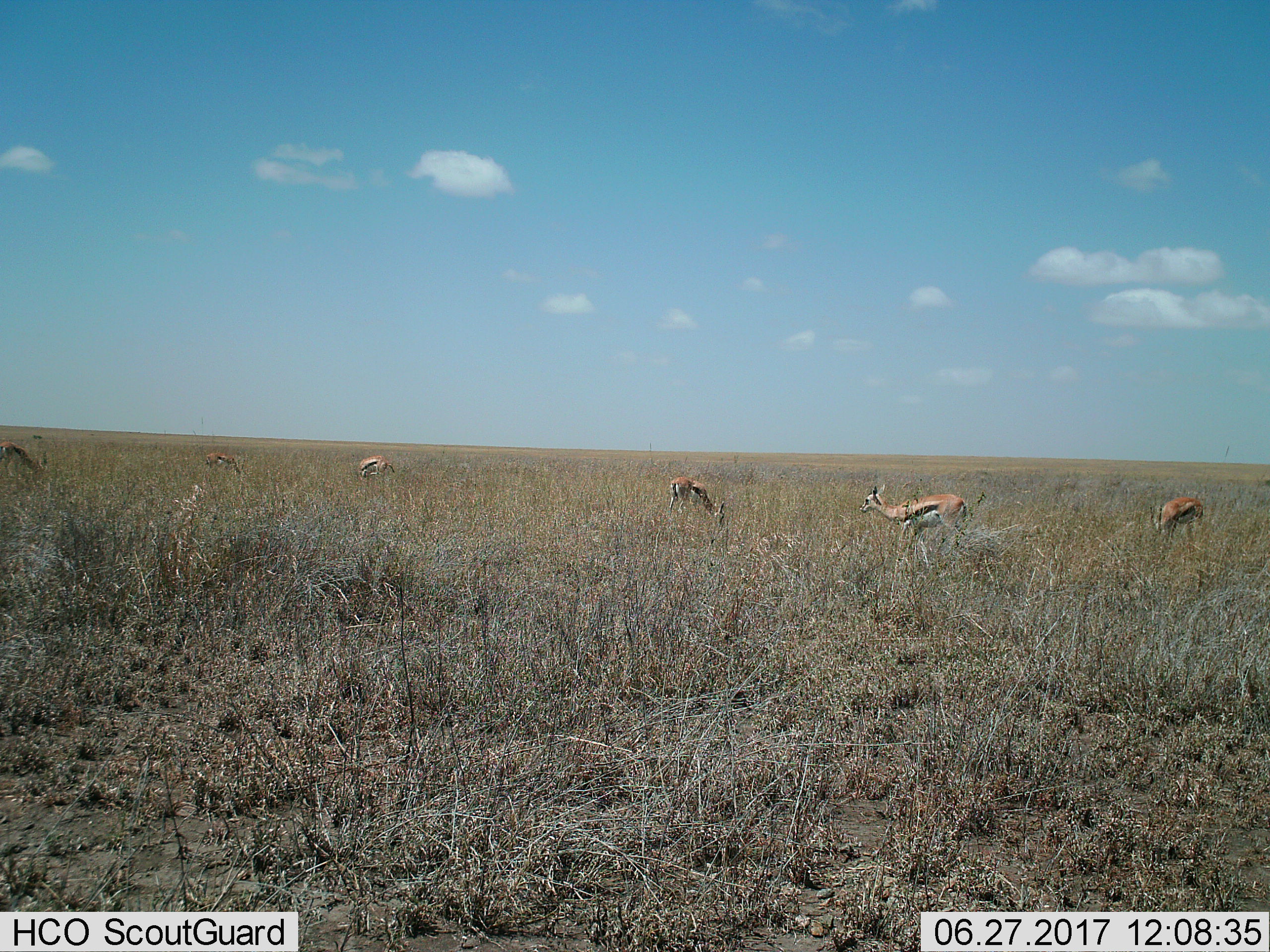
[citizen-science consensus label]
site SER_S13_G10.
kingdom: Animalia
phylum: Chordata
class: Mammalia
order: Artiodactyla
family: Bovidae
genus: Eudorcas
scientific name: Eudorcas thomsonii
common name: thomson's gazelle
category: gazellethomsons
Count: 6.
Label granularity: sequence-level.